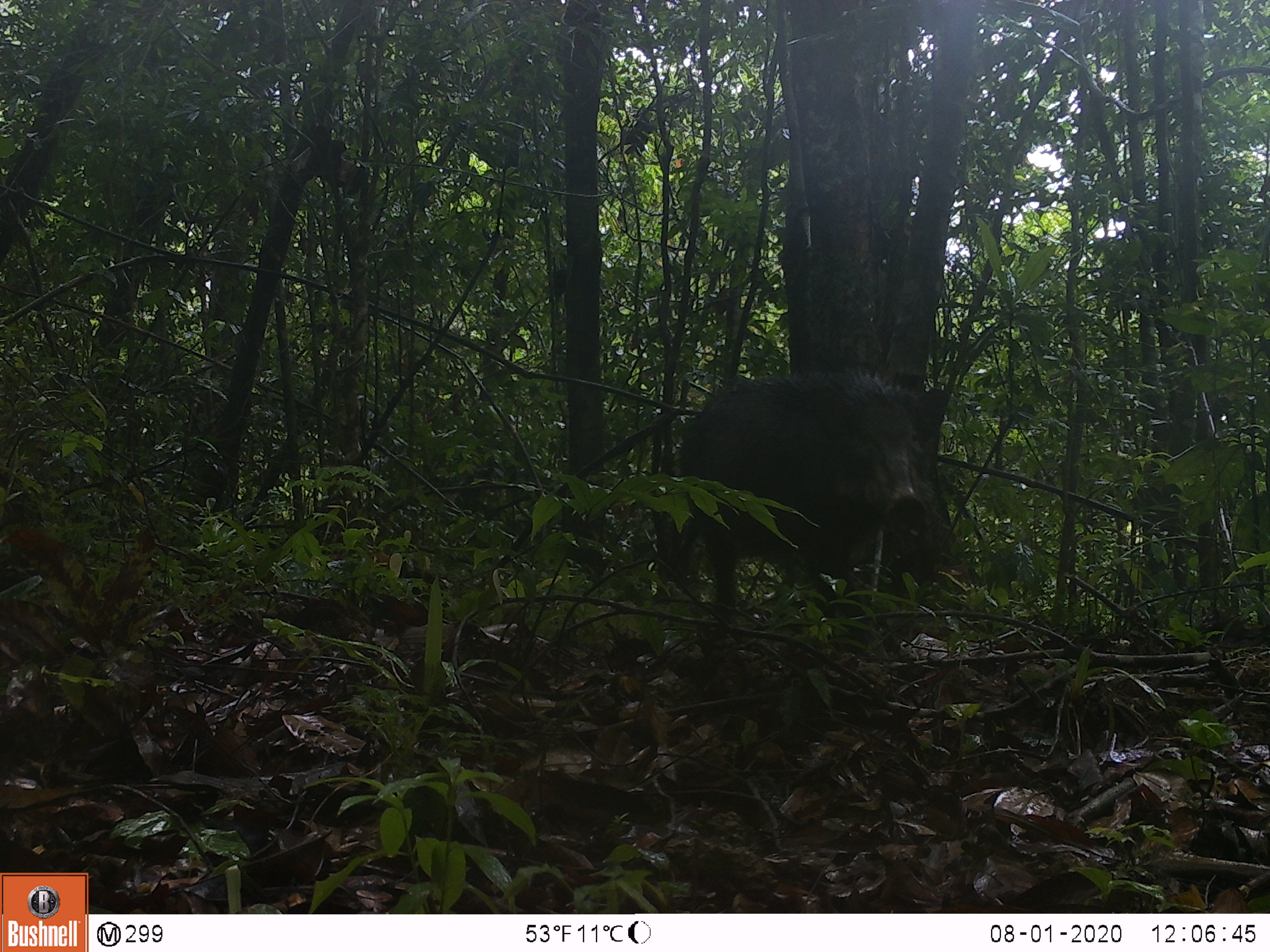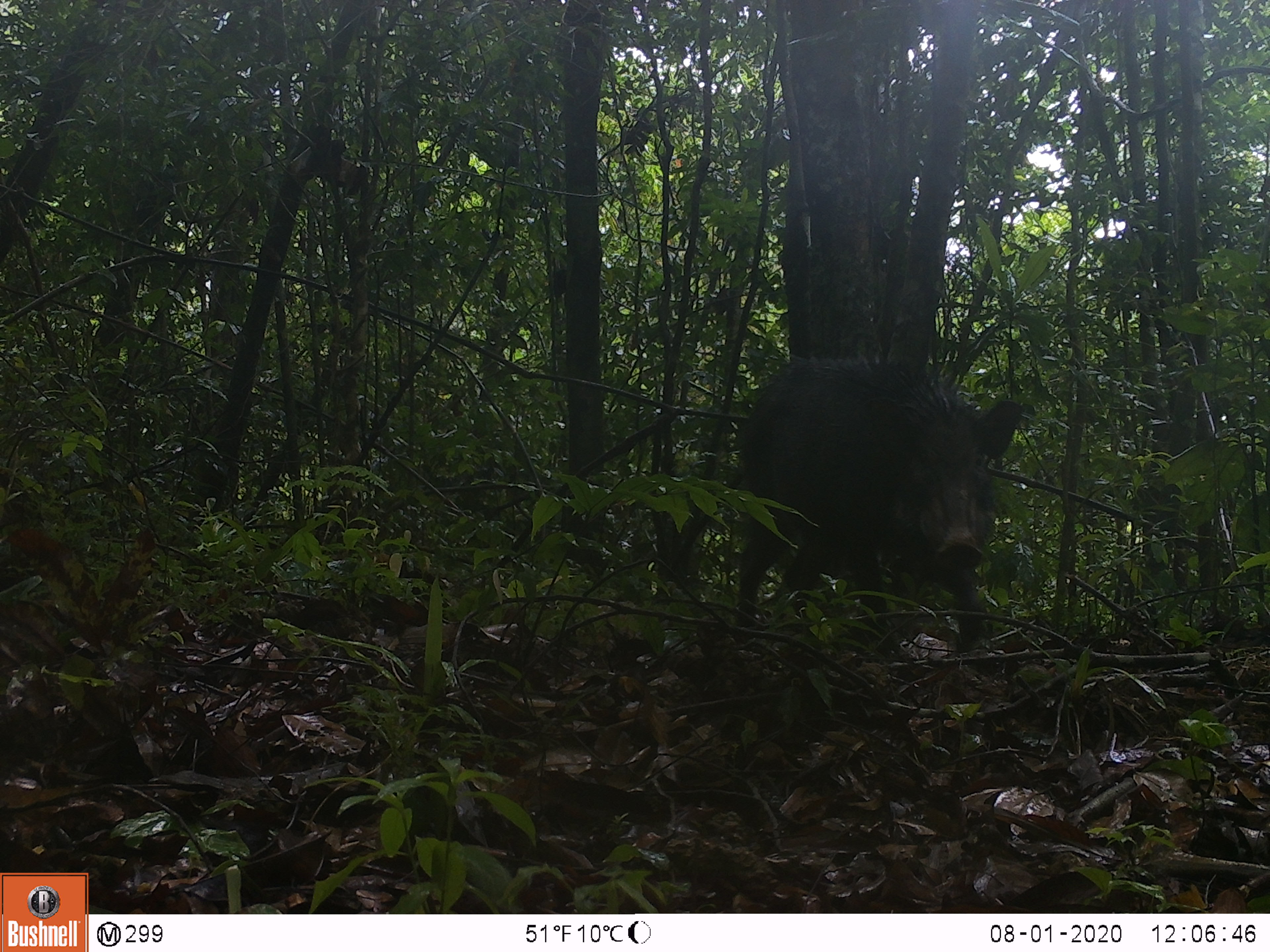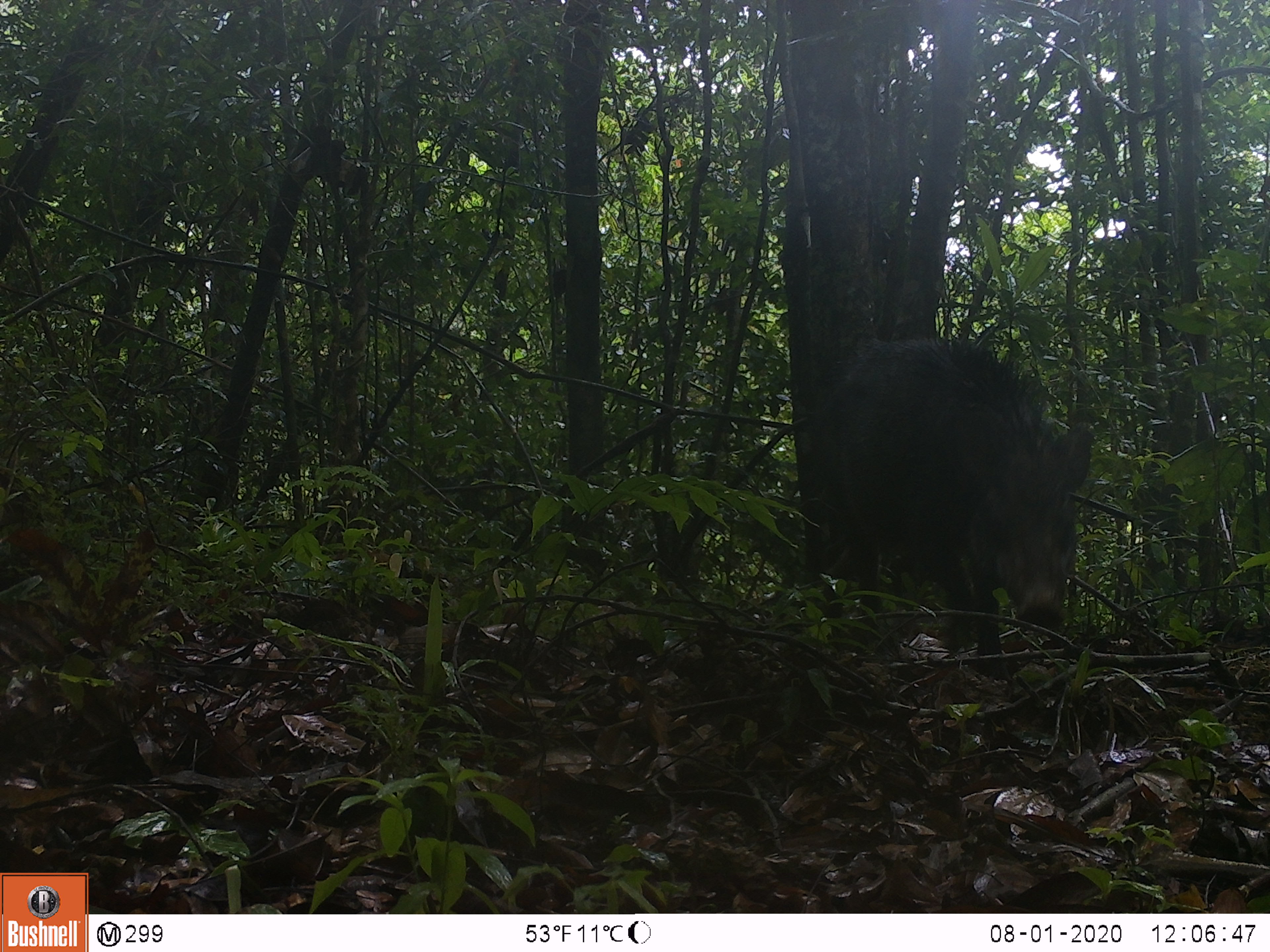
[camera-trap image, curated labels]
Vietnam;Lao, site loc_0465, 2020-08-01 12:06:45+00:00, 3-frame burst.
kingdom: Animalia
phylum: Chordata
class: Mammalia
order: Artiodactyla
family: Suidae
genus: Sus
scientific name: Sus scrofa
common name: eurasian wild pig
Eurasian wild pig (Sus scrofa). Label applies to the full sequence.